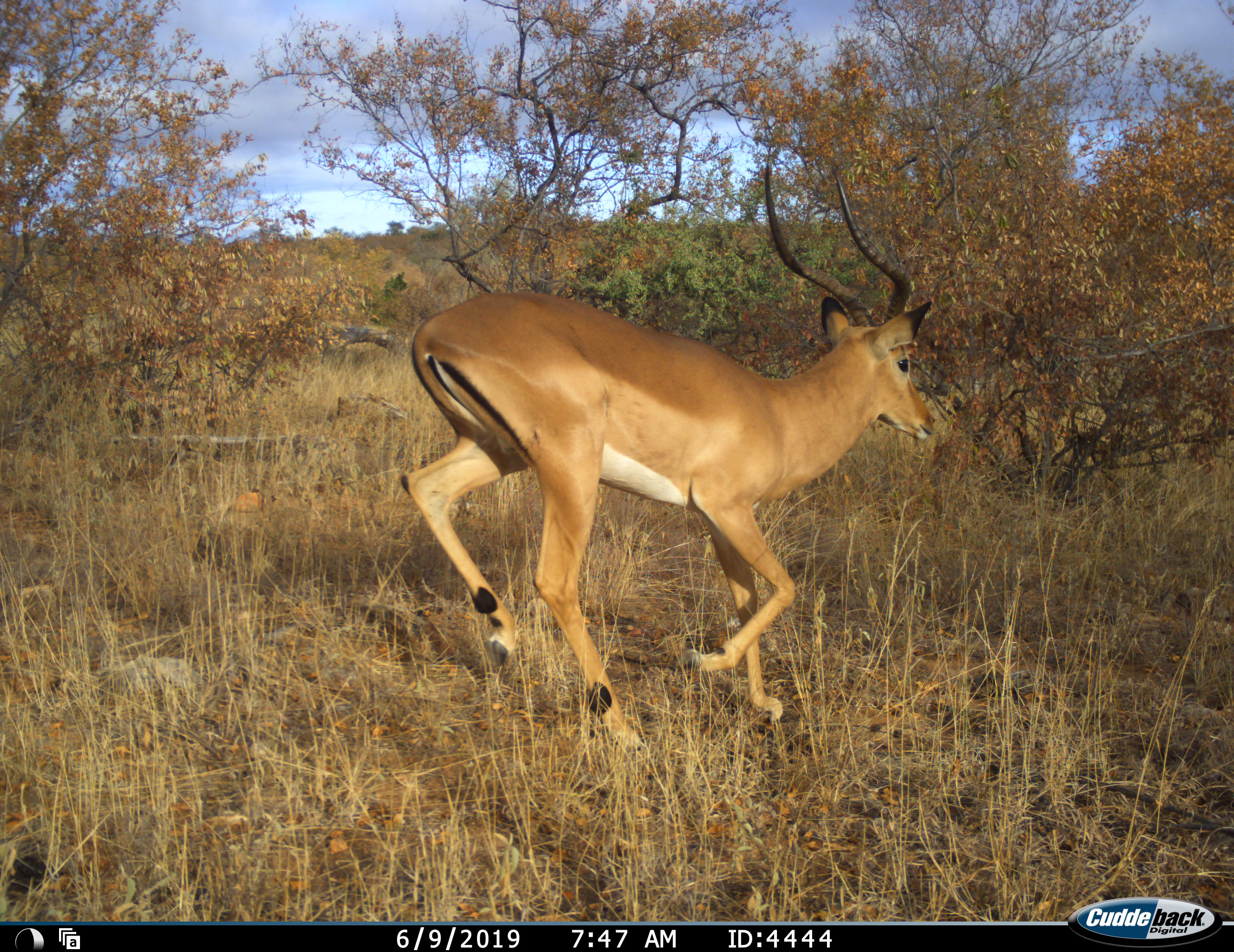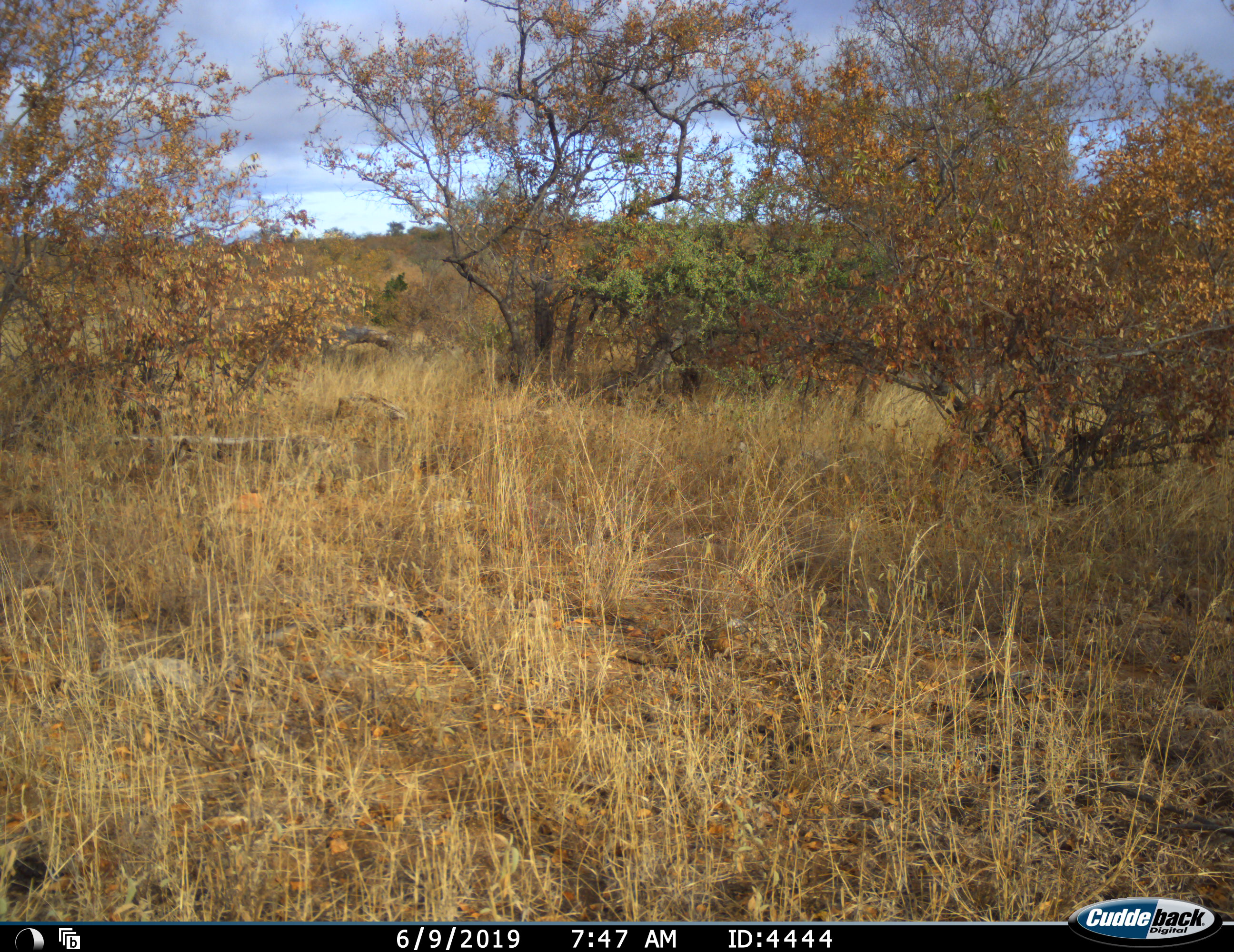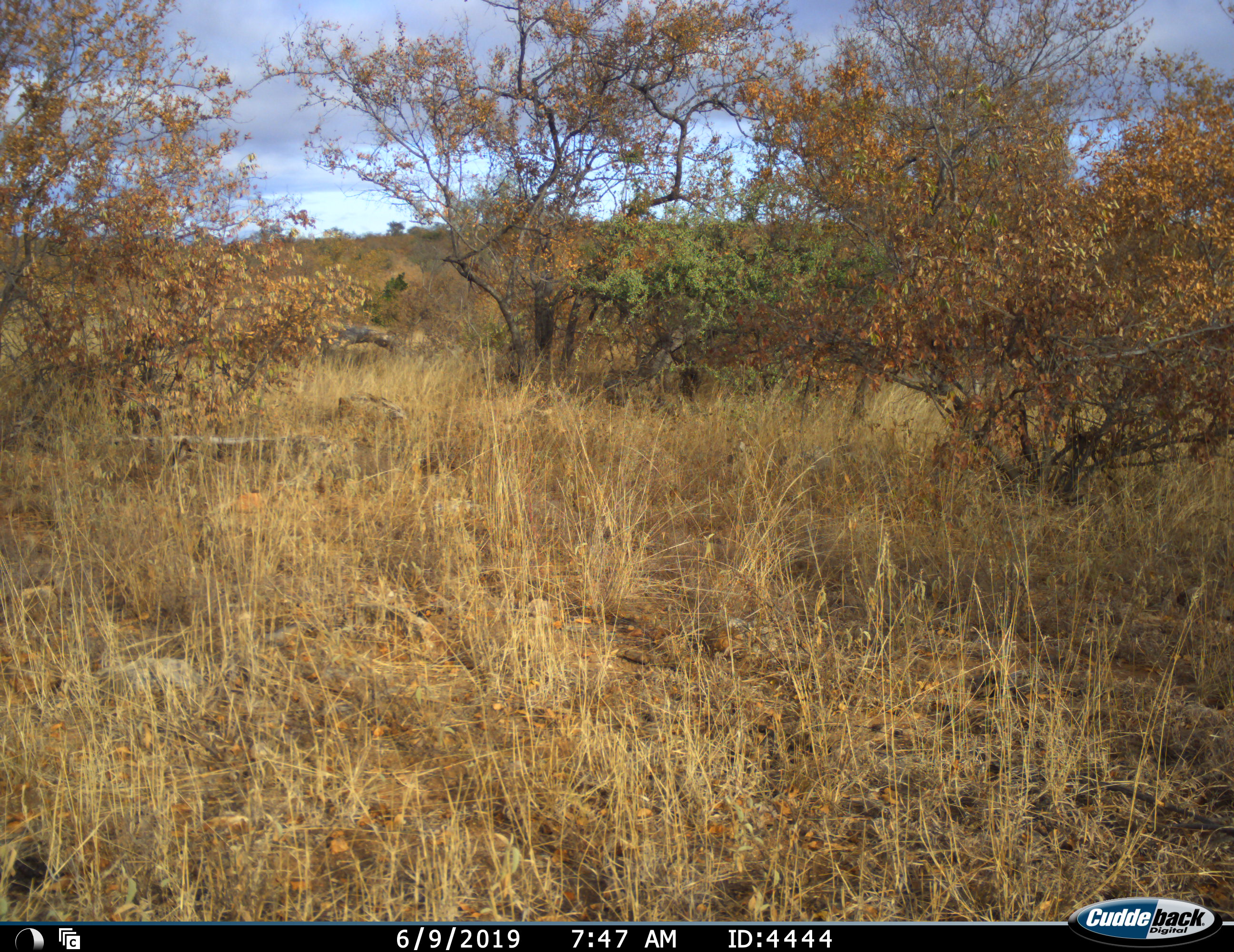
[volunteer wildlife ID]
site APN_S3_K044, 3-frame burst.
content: unidentified animal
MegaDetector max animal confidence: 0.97